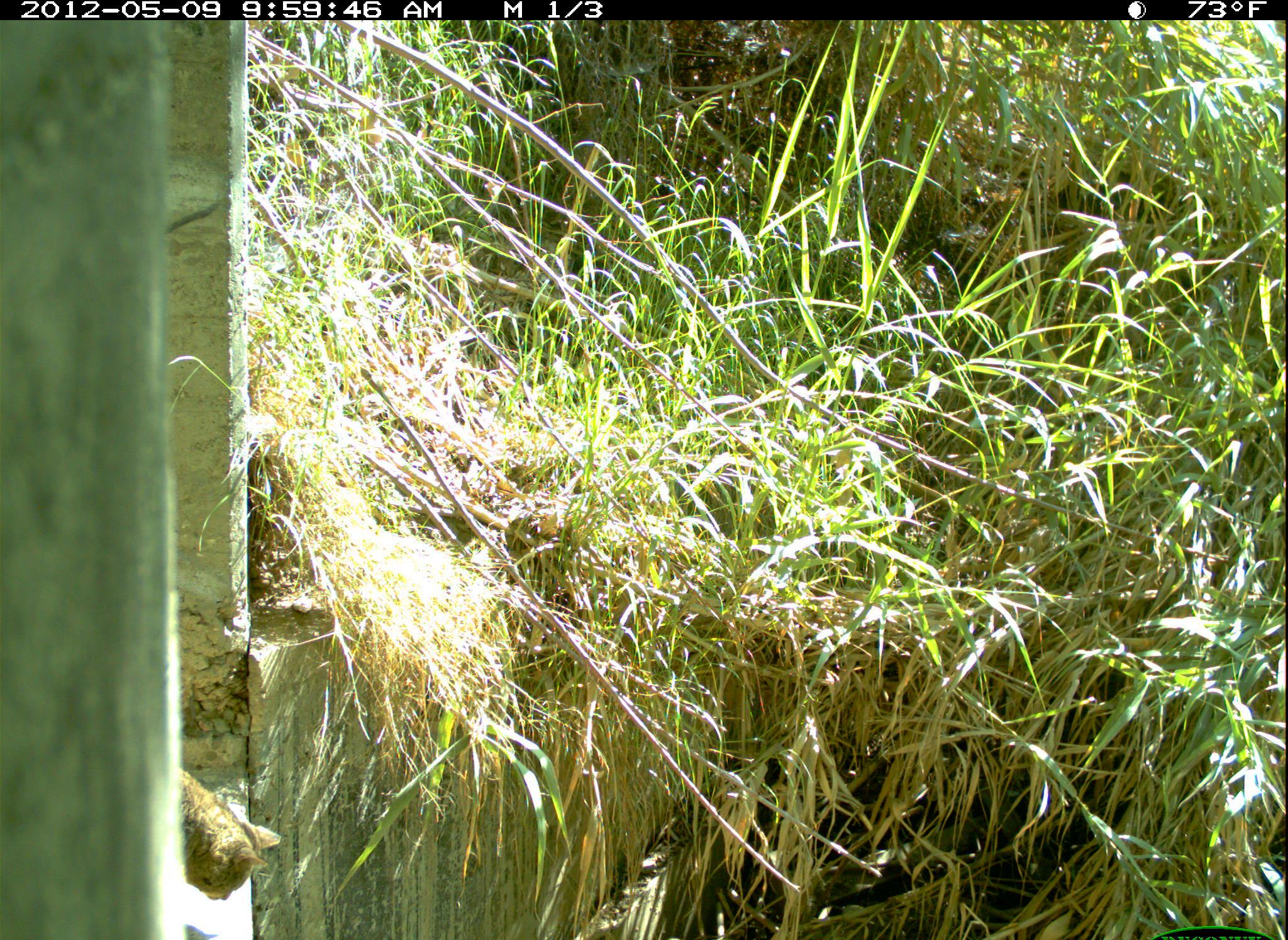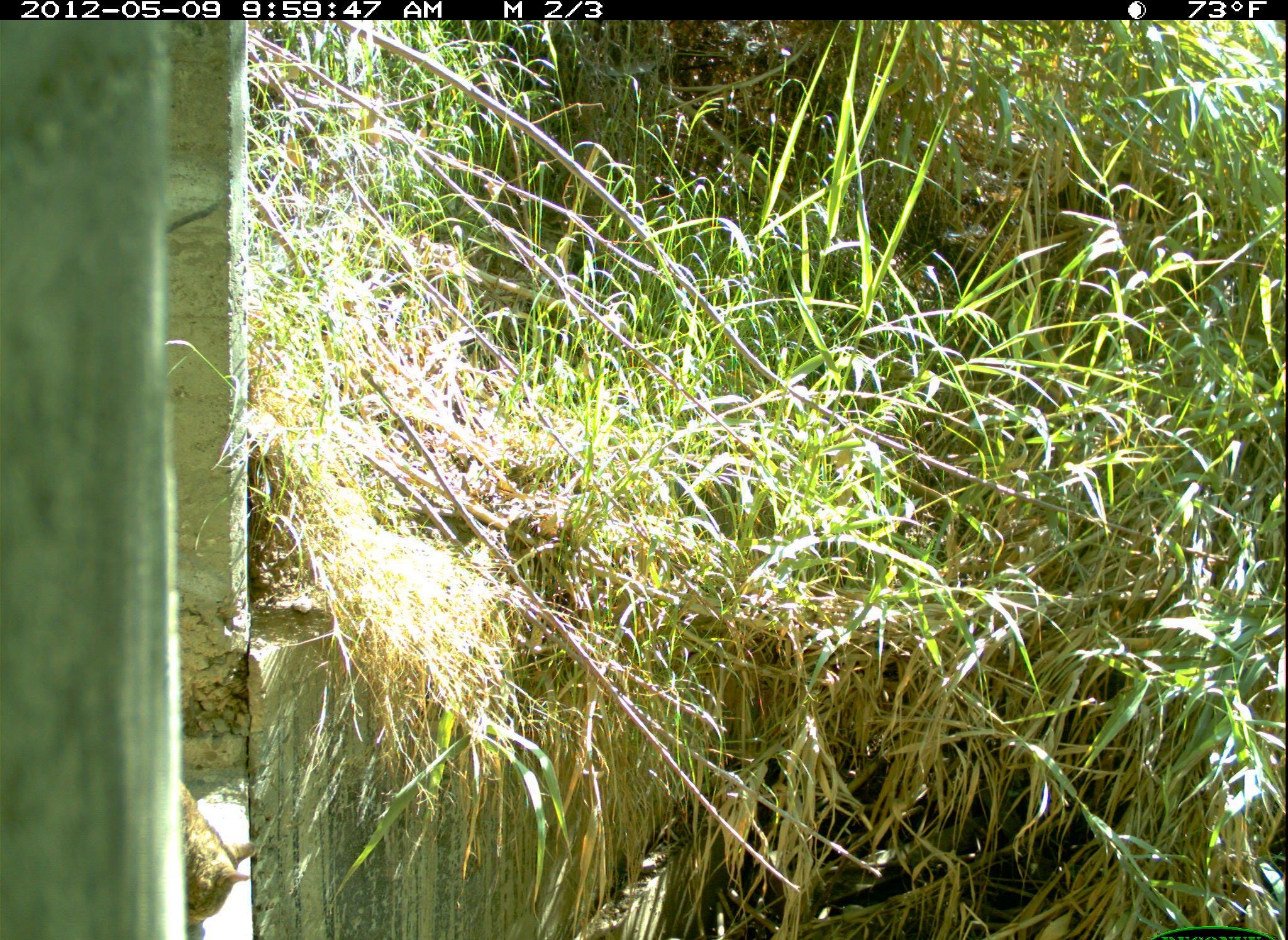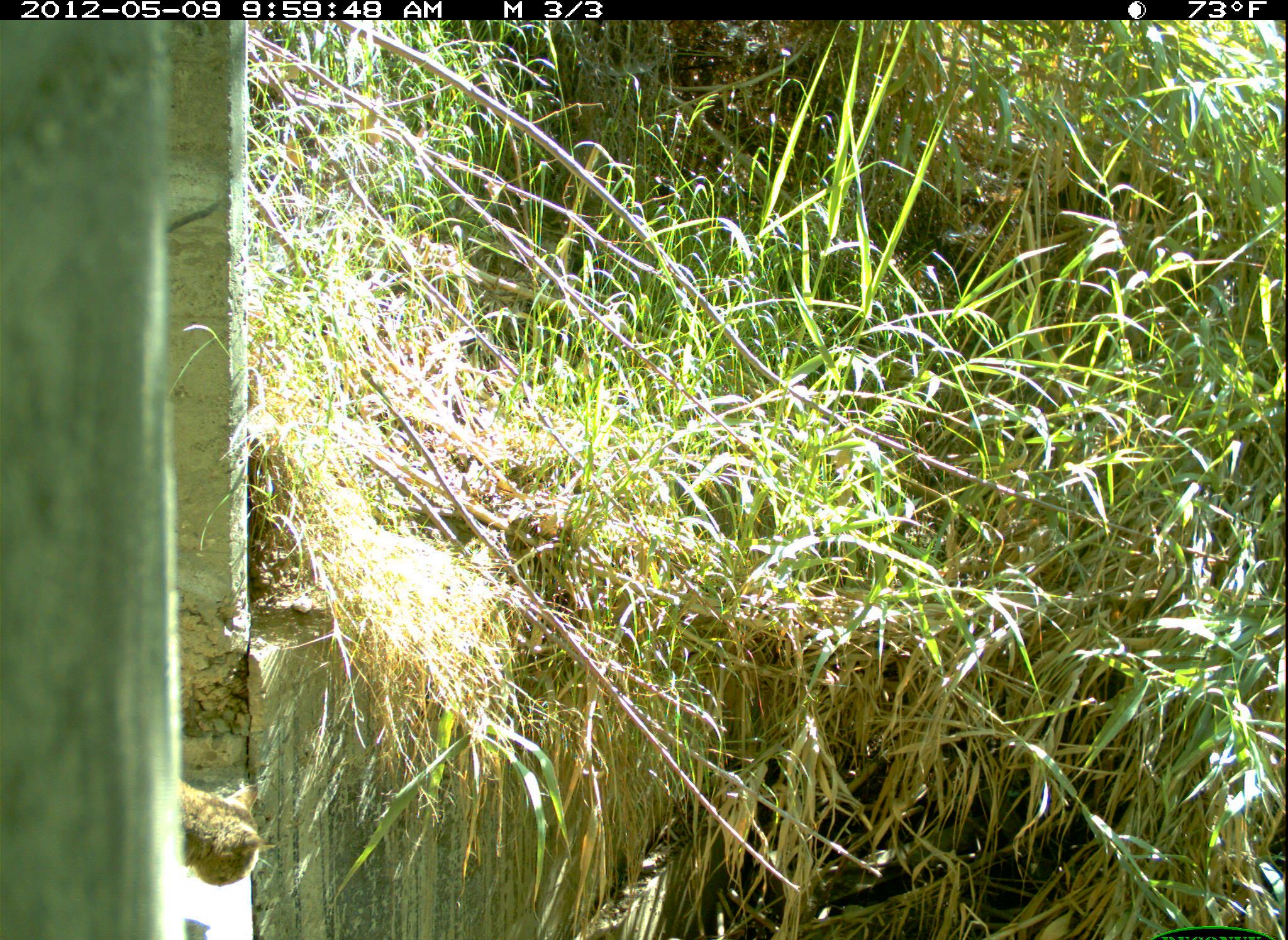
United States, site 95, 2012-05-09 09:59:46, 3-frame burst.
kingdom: Animalia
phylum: Chordata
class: Mammalia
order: Carnivora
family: Felidae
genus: Felis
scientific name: Felis catus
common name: cat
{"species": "cat (Felis catus)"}